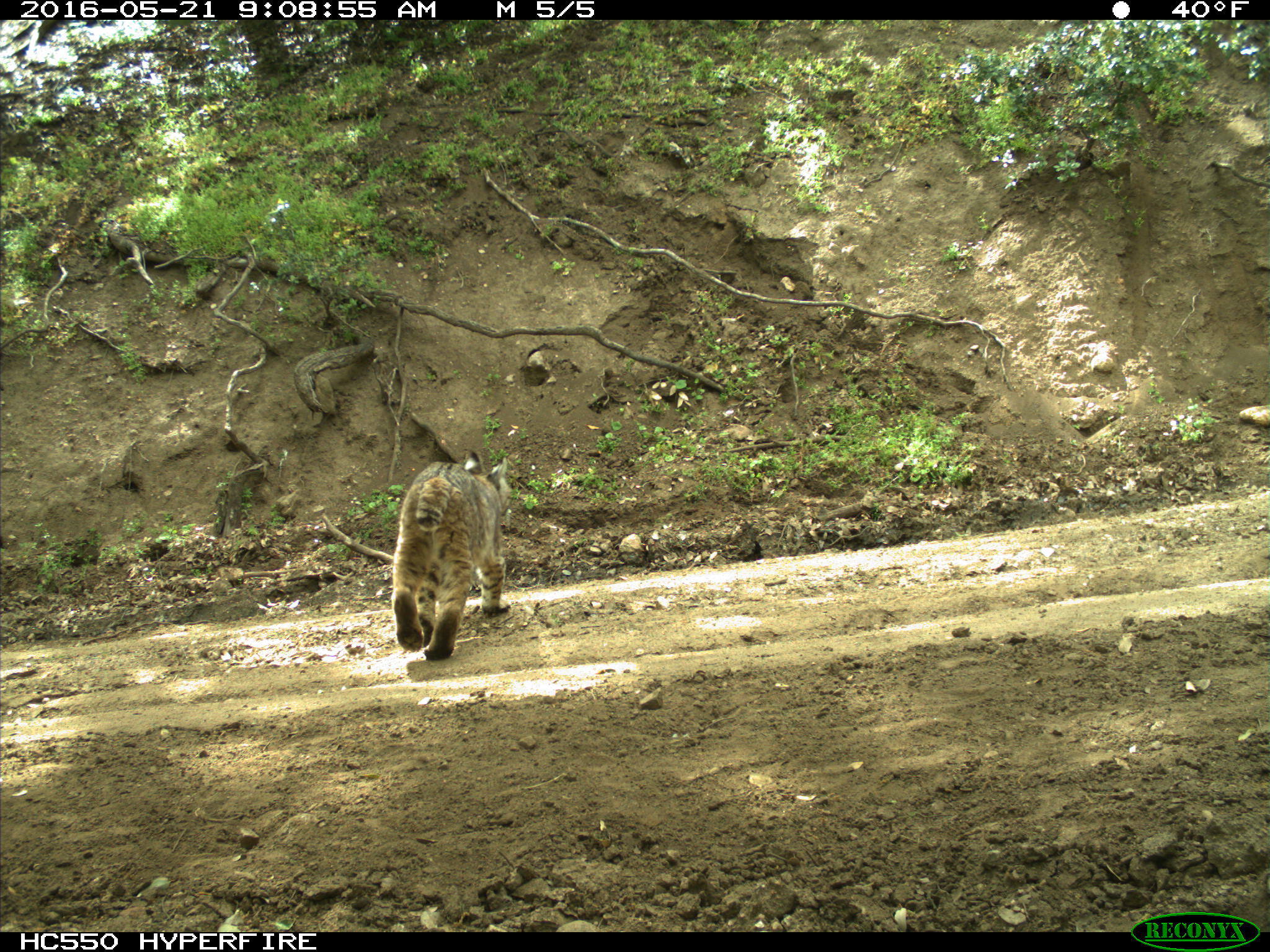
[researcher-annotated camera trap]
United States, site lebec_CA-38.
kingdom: Animalia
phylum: Chordata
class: Mammalia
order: Carnivora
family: Felidae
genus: Lynx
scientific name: Lynx rufus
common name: bobcat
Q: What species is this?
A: Lynx rufus (bobcat).